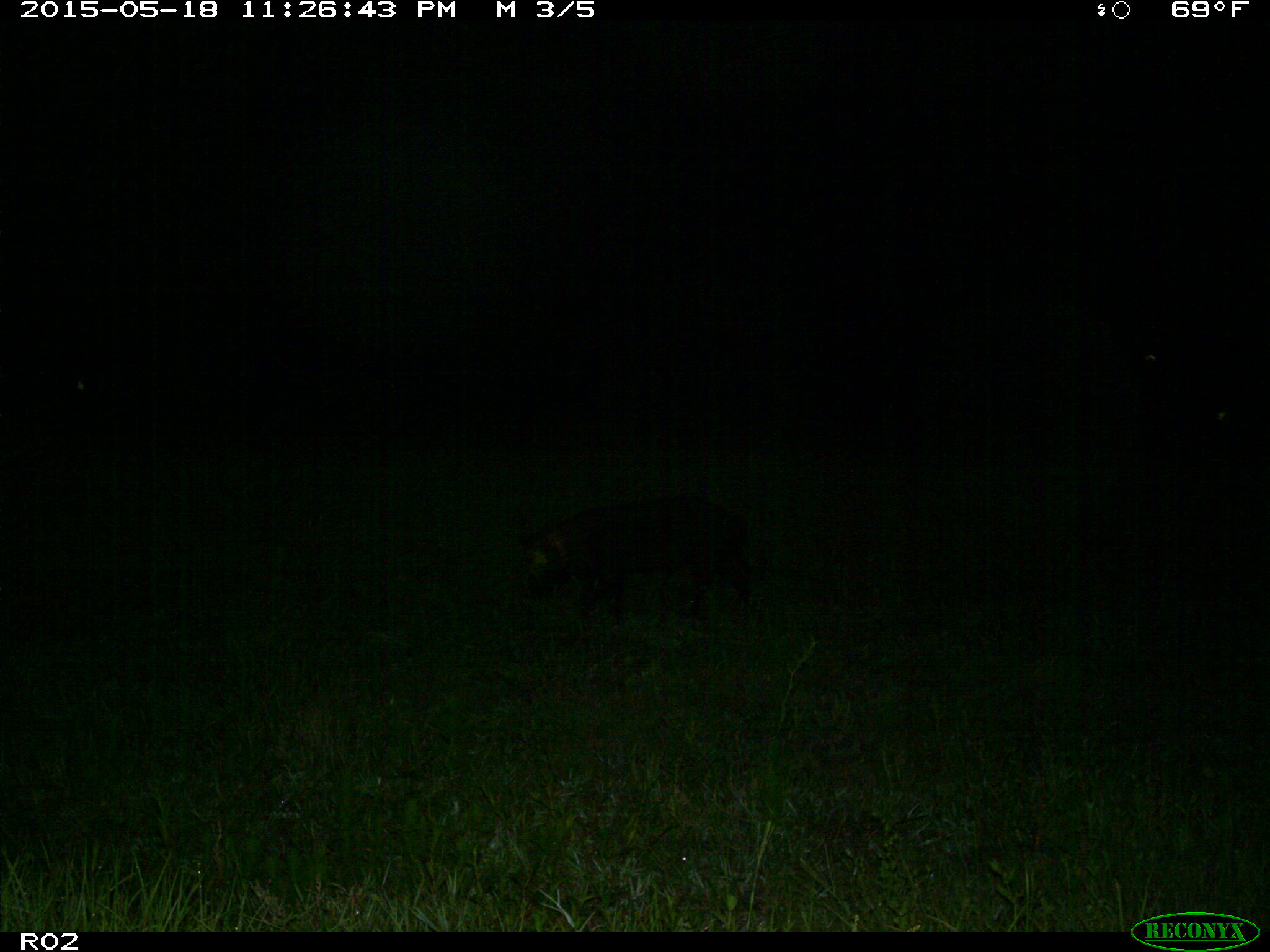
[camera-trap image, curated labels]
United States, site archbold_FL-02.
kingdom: Animalia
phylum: Chordata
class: Mammalia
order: Artiodactyla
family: Suidae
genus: Sus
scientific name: Sus scrofa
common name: wild boar